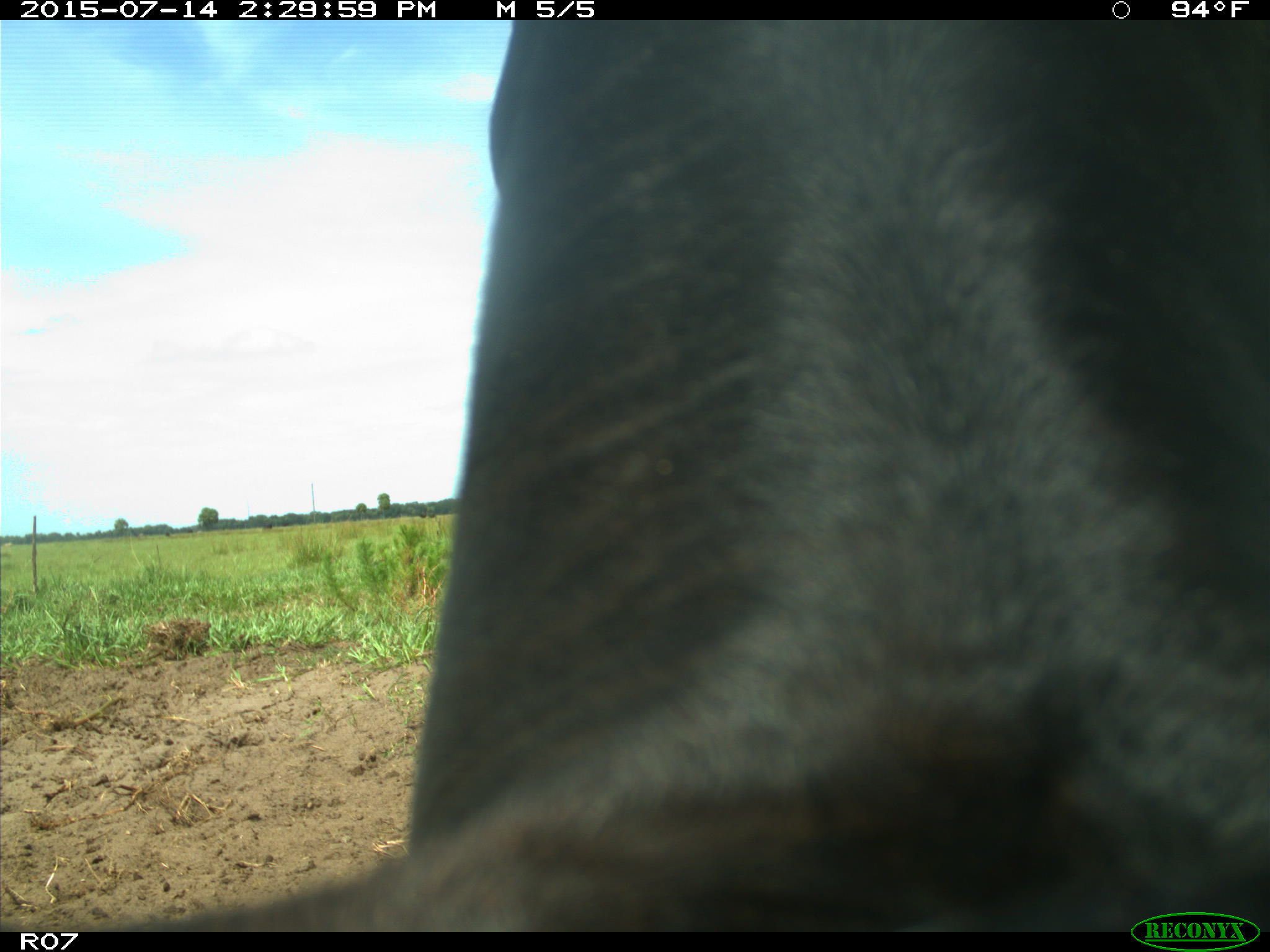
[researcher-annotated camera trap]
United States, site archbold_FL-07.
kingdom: Animalia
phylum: Chordata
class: Mammalia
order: Artiodactyla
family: Bovidae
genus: Bos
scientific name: Bos taurus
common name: domestic cow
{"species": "Bos taurus (domestic cow)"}